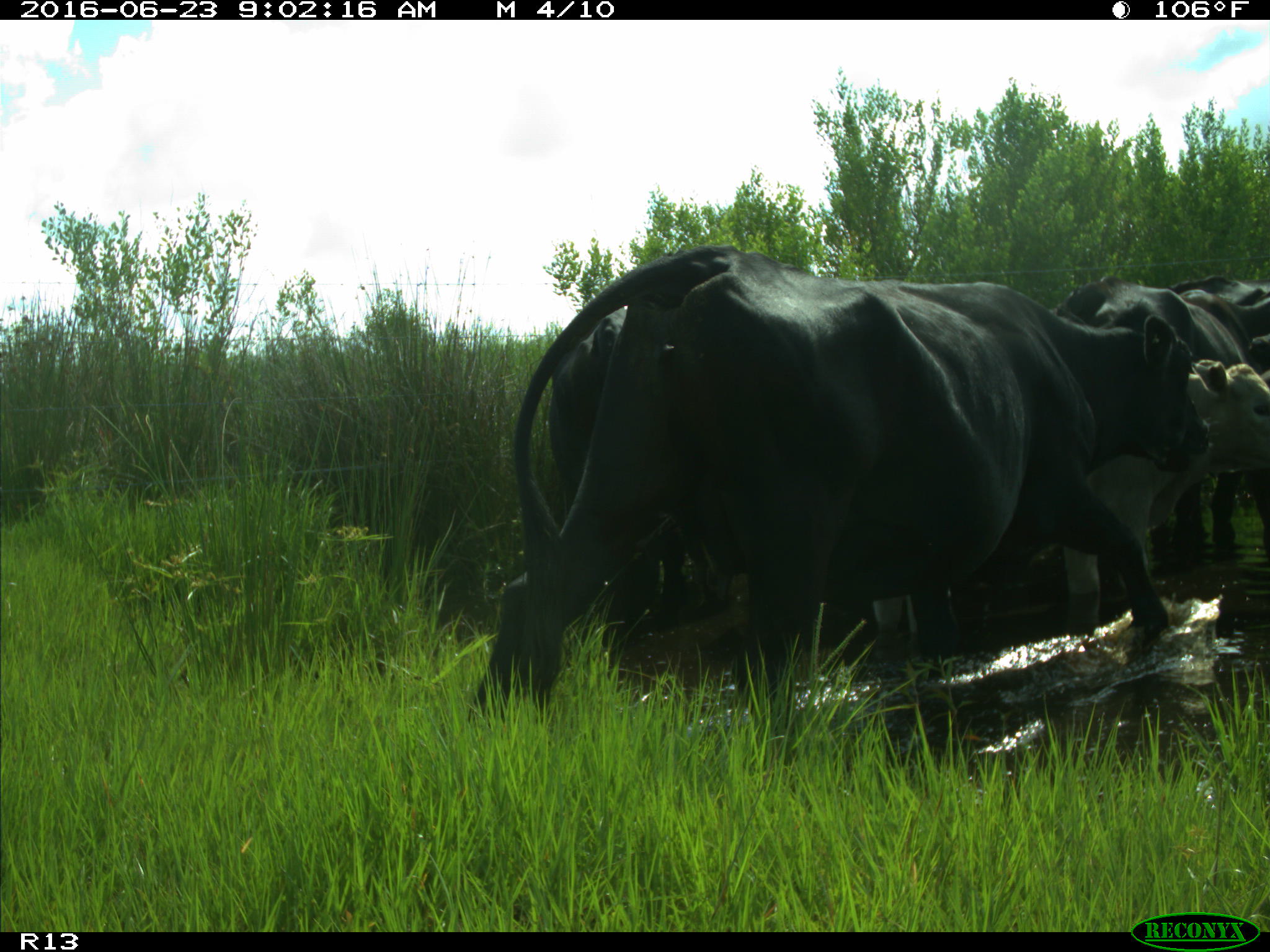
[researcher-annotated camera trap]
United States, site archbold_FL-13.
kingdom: Animalia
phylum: Chordata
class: Mammalia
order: Artiodactyla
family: Bovidae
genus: Bos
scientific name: Bos taurus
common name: domestic cow